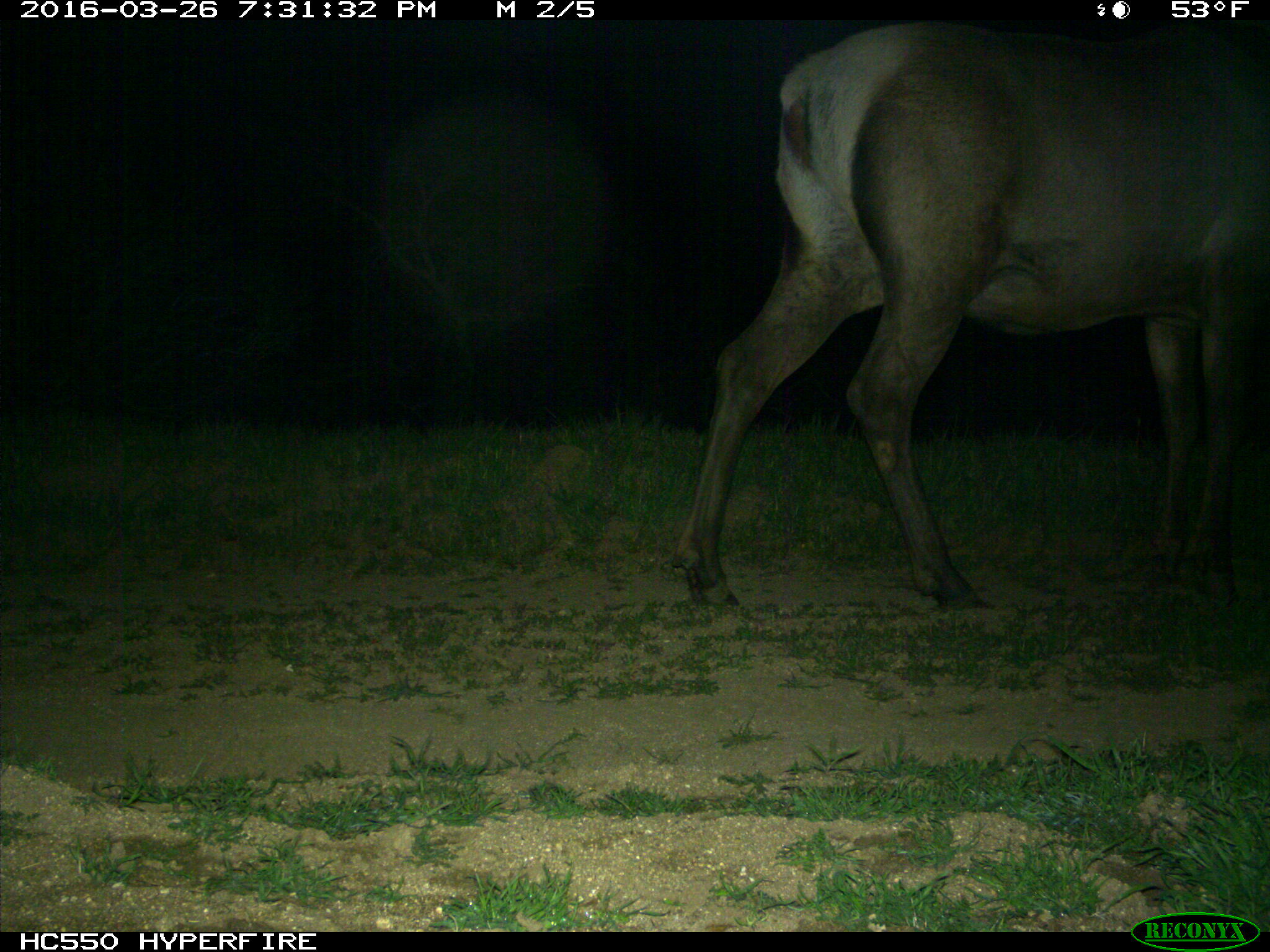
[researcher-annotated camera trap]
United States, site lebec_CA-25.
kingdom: Animalia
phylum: Chordata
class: Mammalia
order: Artiodactyla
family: Cervidae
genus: Cervus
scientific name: Cervus canadensis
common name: elk